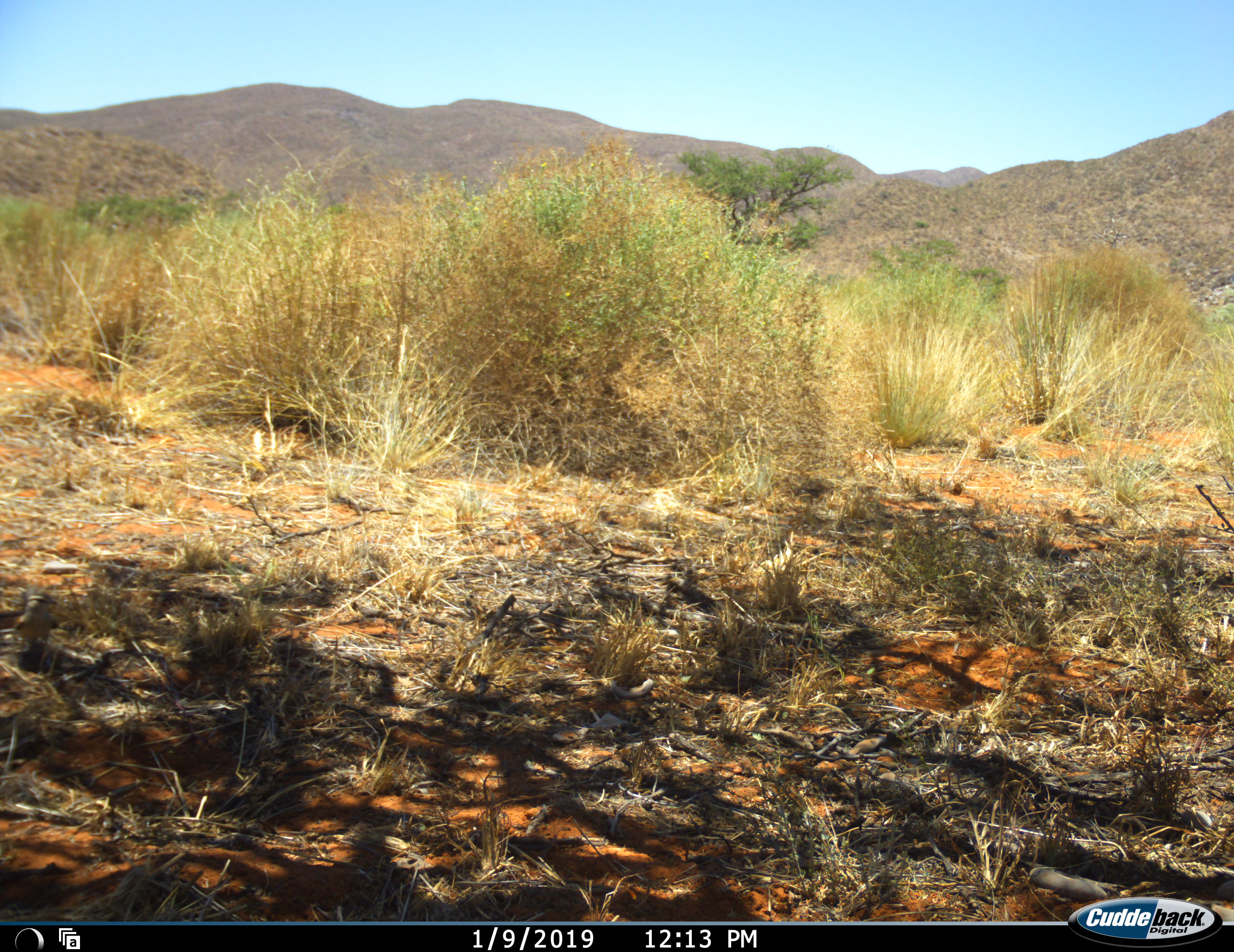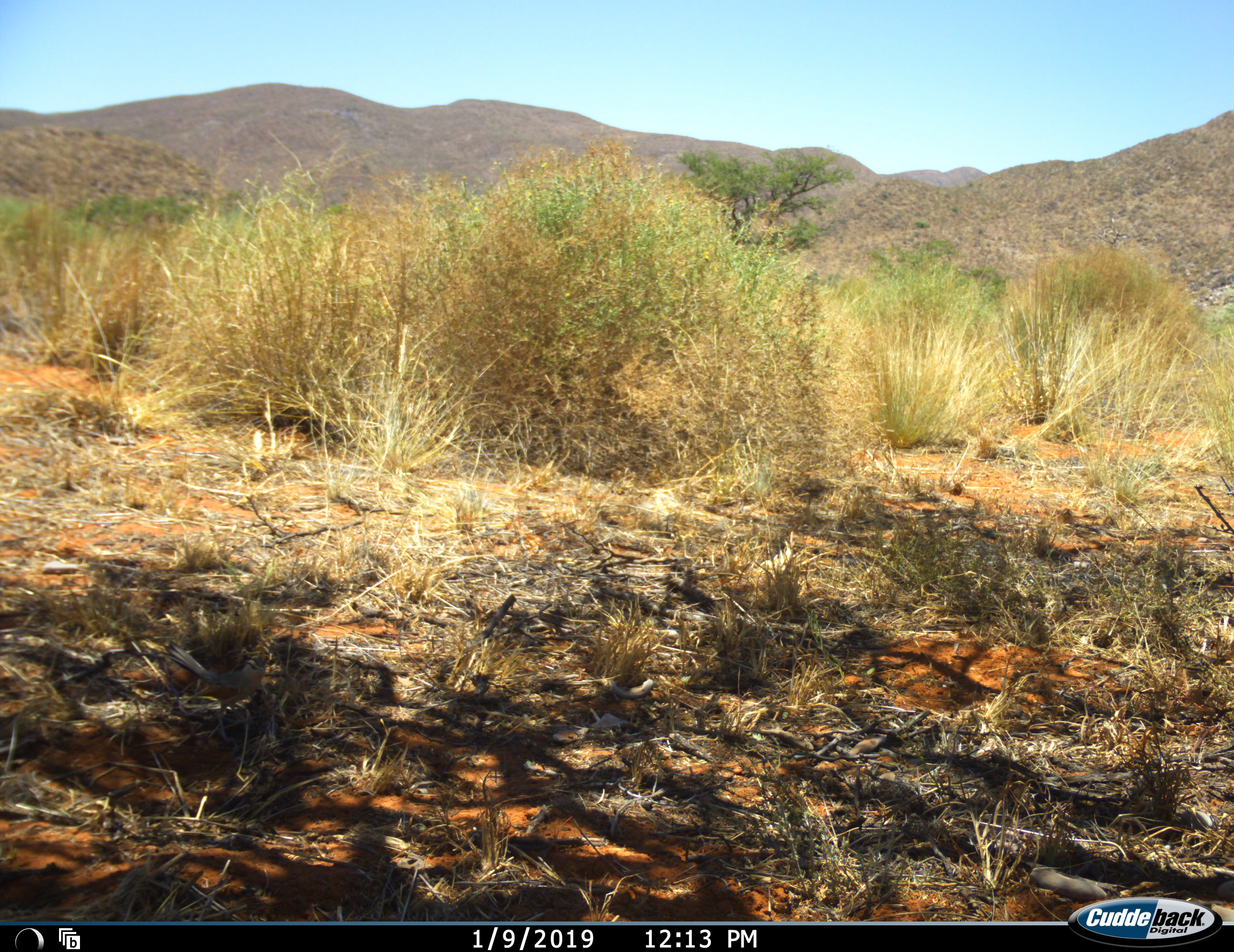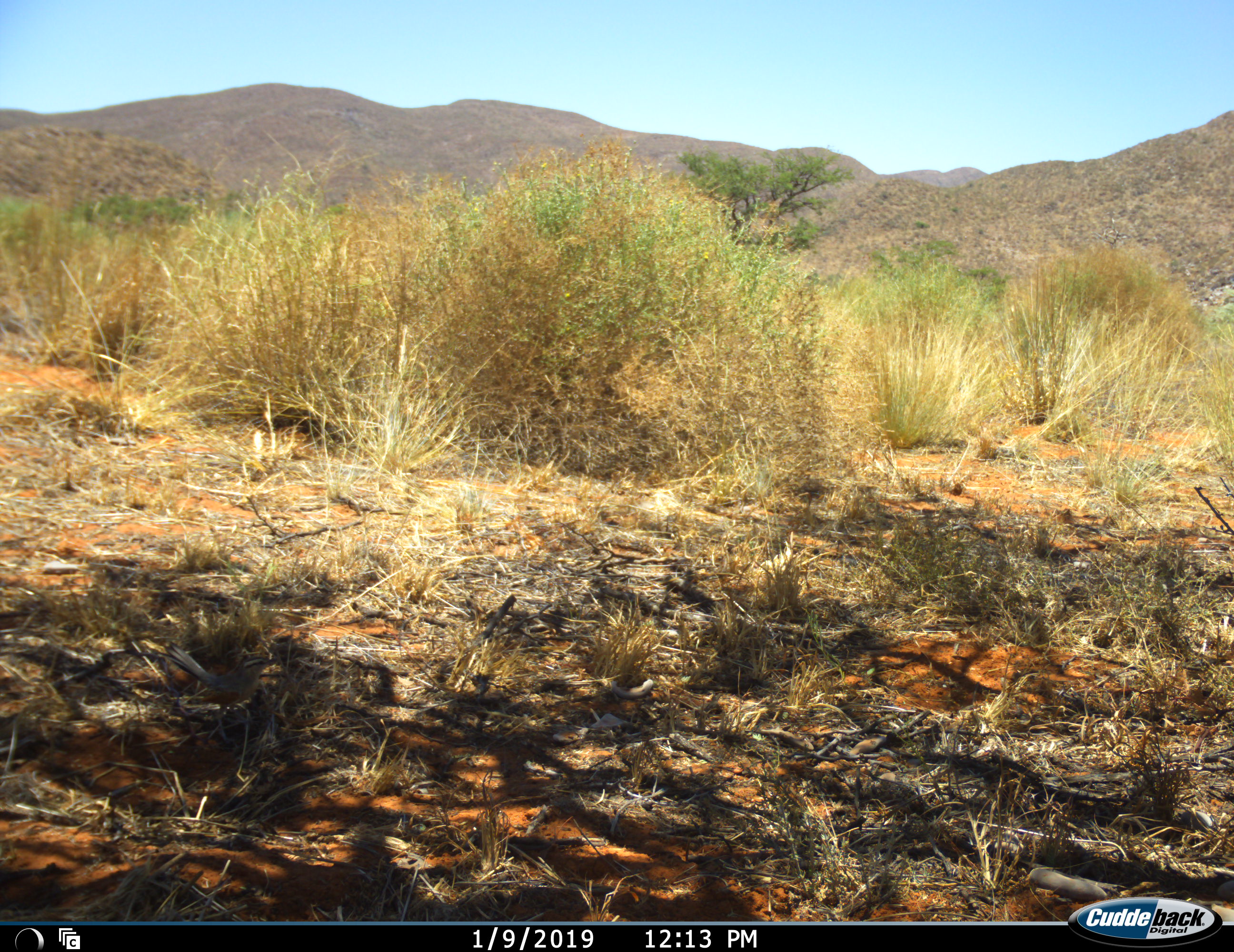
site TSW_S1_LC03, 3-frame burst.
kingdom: Animalia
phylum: Chordata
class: Aves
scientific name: Aves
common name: bird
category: birdother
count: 1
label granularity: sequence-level